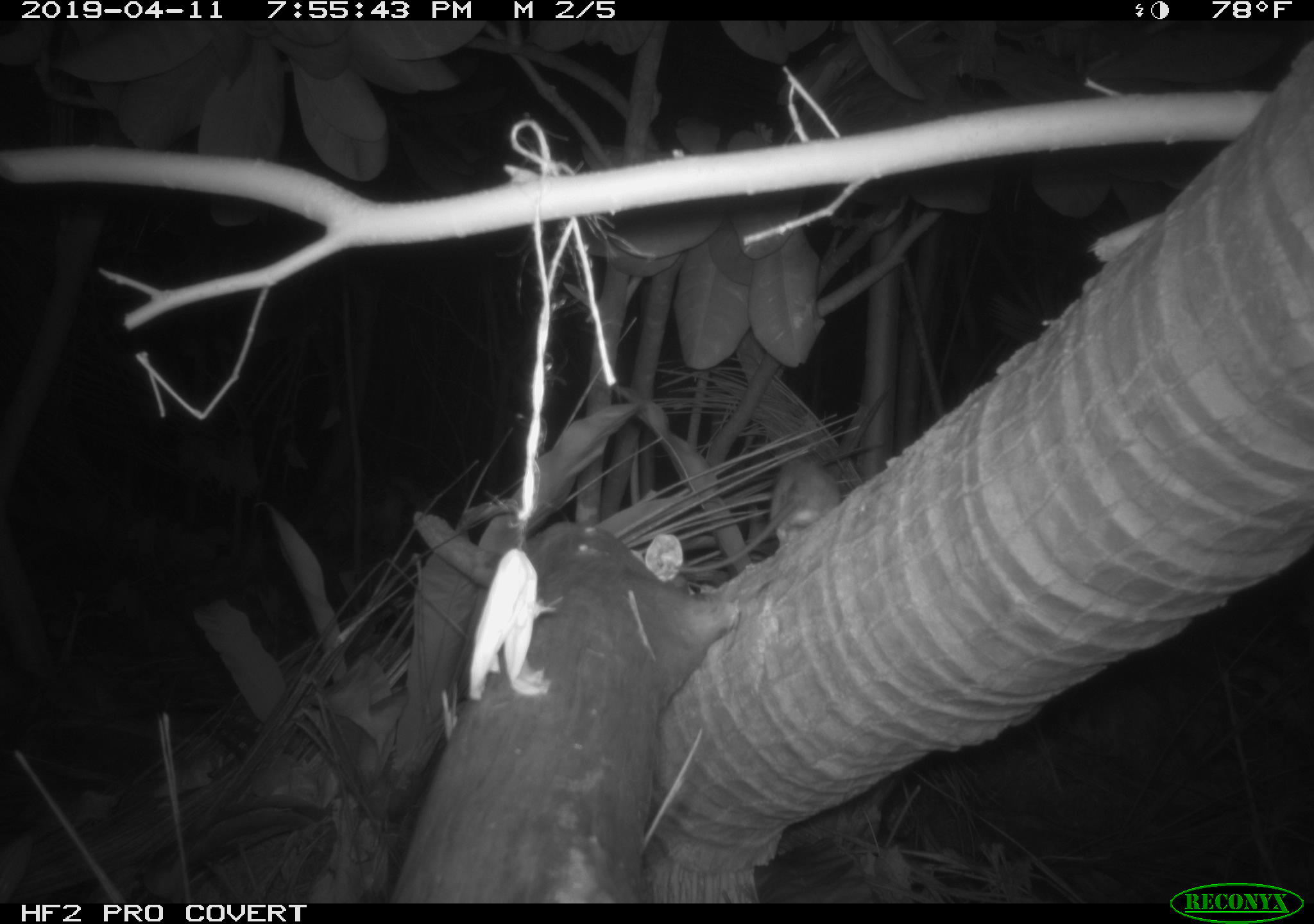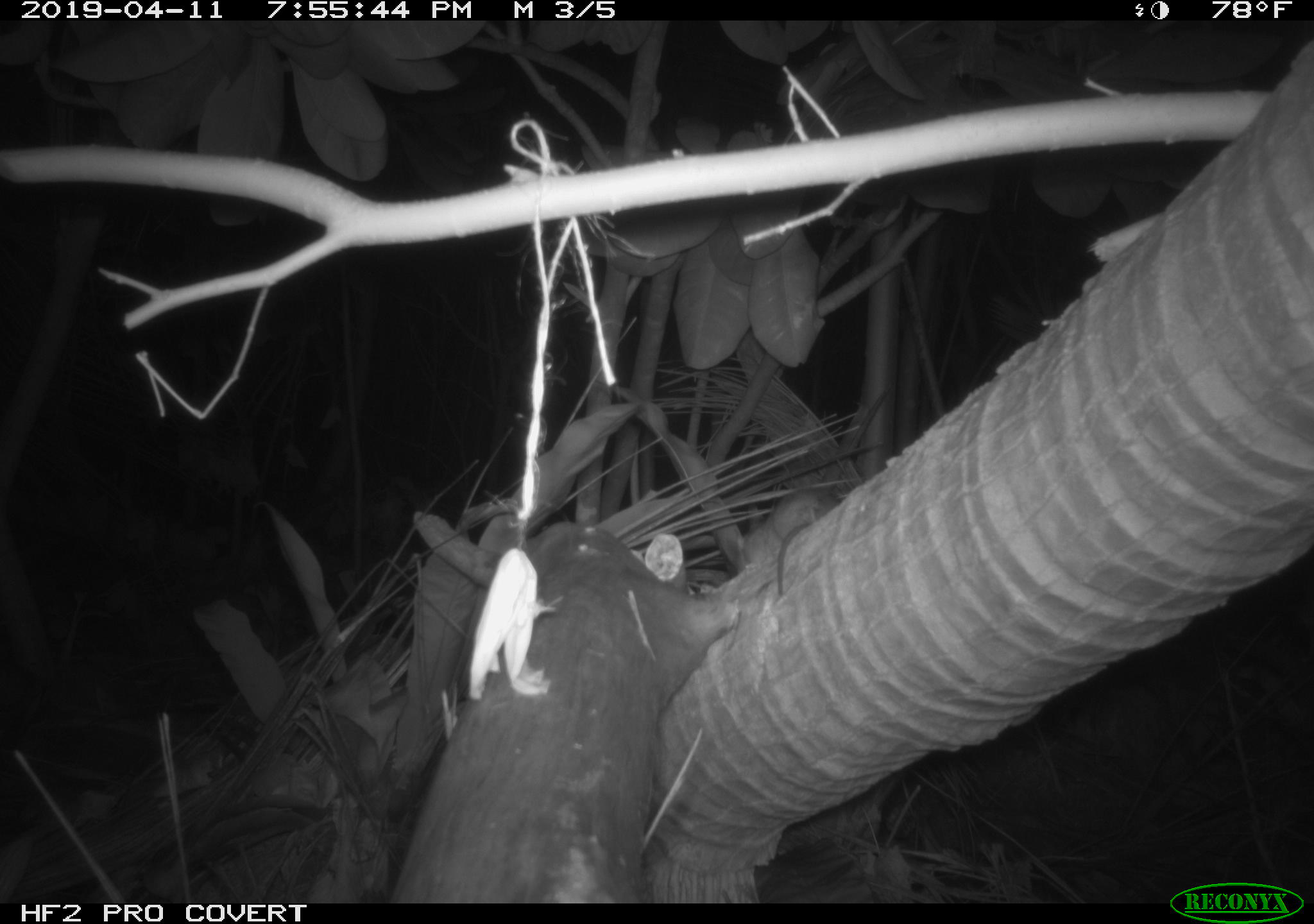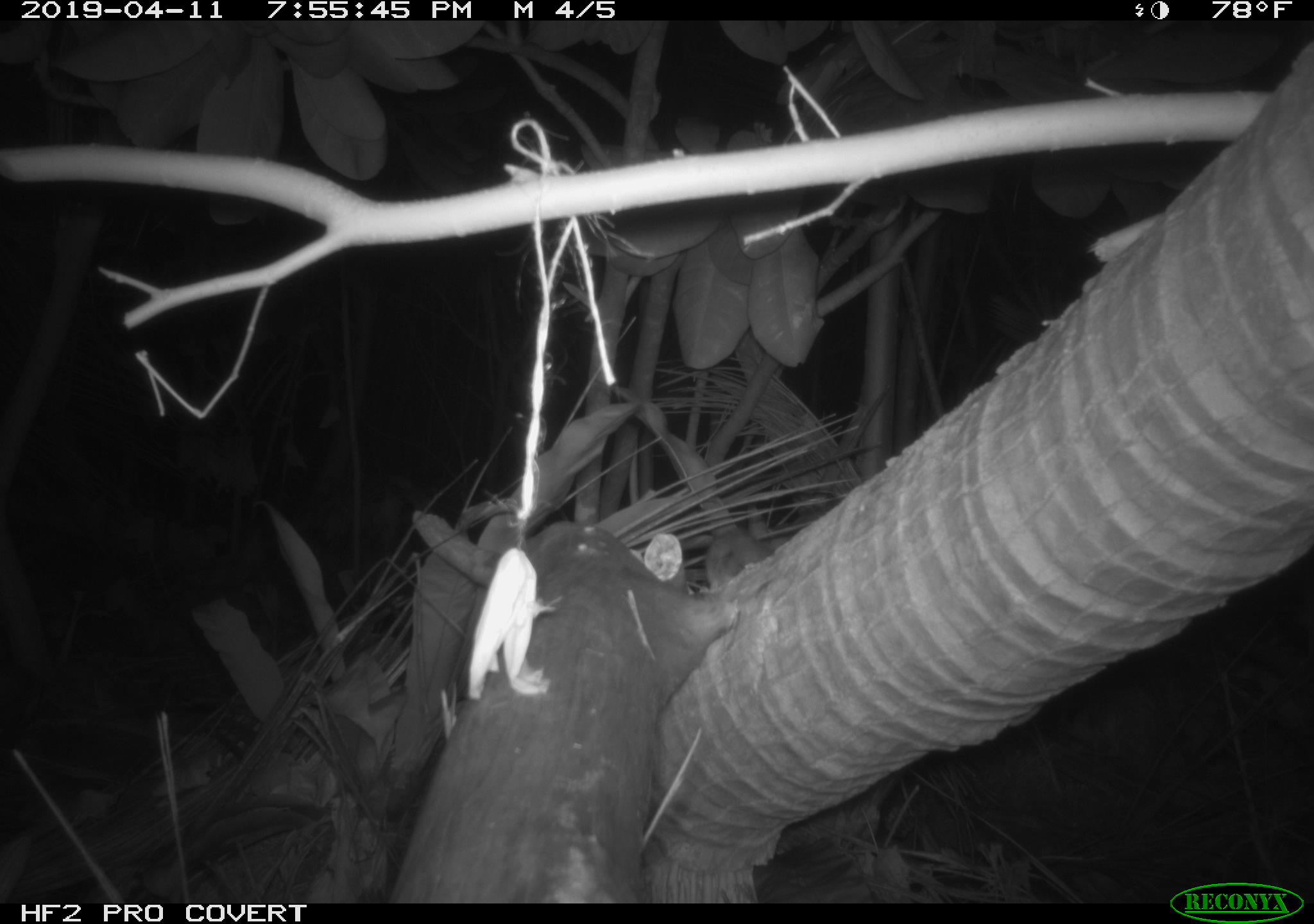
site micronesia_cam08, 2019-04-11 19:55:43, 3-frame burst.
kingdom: Animalia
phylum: Chordata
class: Mammalia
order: Rodentia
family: Muridae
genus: Rattus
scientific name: Rattus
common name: rat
Rat (Rattus).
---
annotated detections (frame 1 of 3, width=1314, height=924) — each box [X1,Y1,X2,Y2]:
rat: [676,451,848,577]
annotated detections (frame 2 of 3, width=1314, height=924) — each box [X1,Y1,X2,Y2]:
rat: [735,473,841,604]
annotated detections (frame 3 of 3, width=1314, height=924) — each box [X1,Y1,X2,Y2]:
rat: [701,518,781,597]